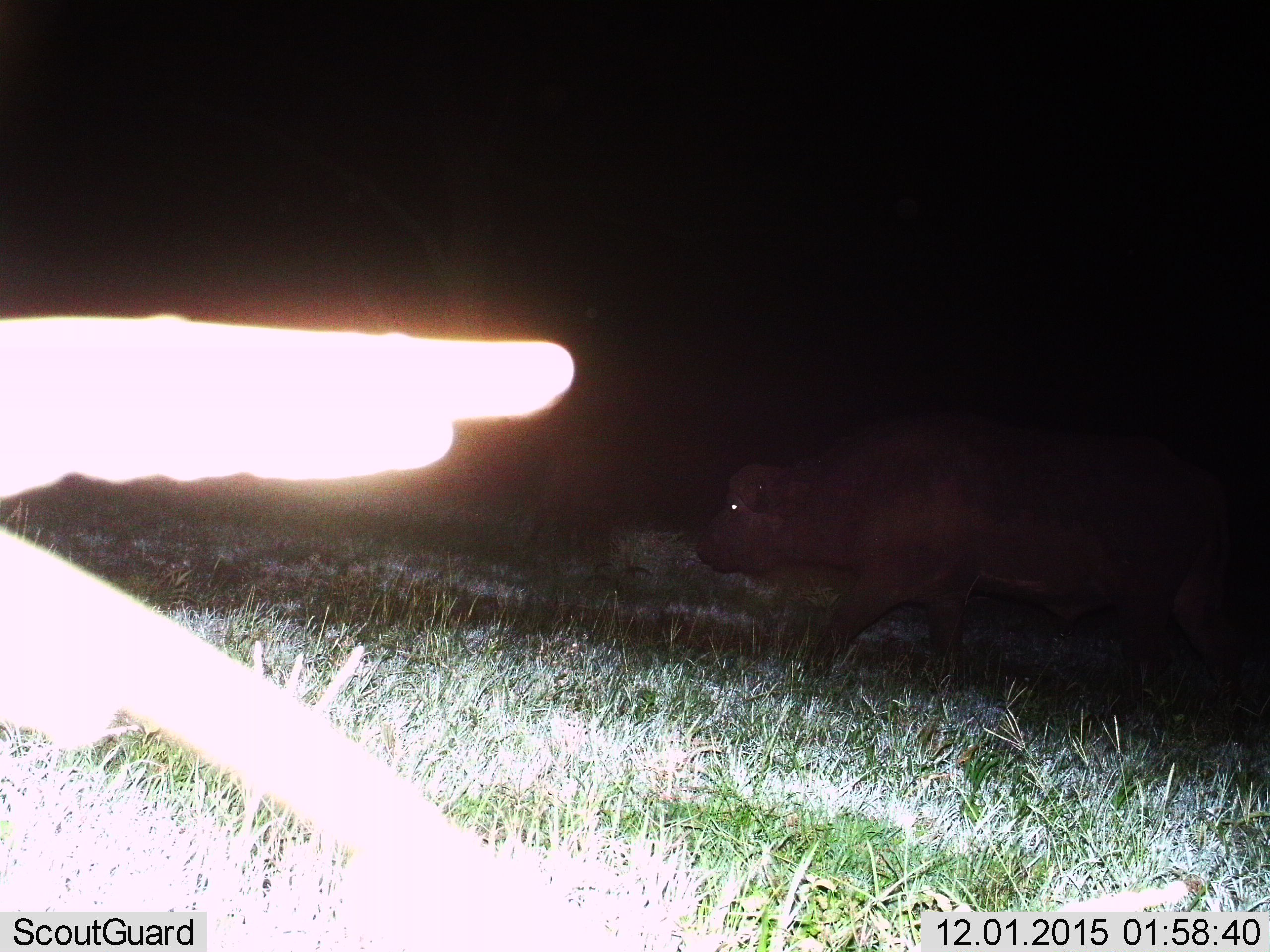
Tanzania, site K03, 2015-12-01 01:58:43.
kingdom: Animalia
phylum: Chordata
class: Mammalia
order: Artiodactyla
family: Bovidae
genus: Syncerus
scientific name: Syncerus caffer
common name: cape buffalo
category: buffalo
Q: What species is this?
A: Buffalo (cape buffalo) (Syncerus caffer).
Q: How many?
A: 1.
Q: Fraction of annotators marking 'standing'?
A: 20%.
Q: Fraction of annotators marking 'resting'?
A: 0%.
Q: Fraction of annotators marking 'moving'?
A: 80%.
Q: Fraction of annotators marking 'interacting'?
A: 0%.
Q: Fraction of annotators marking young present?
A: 0%.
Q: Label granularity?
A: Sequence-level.